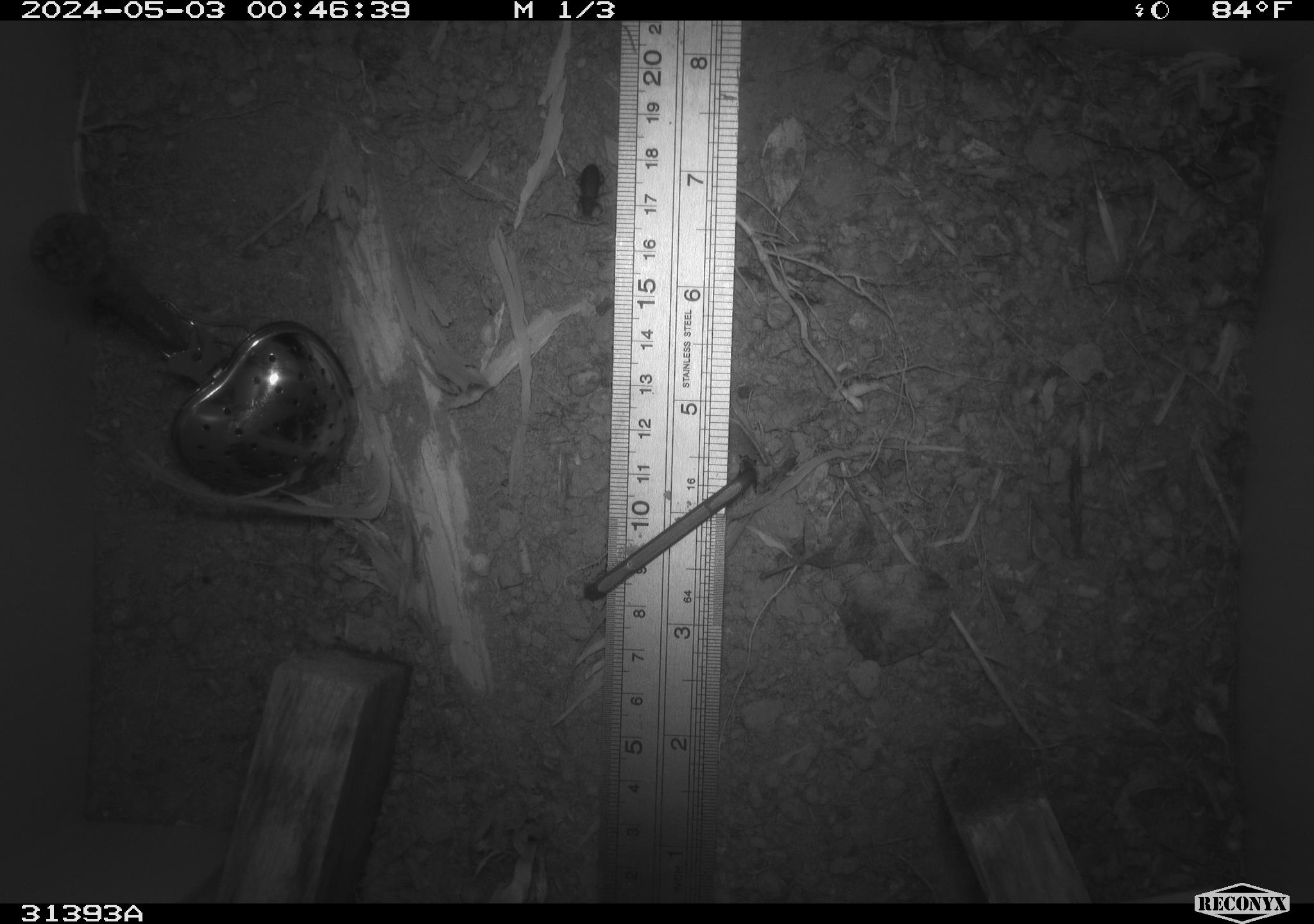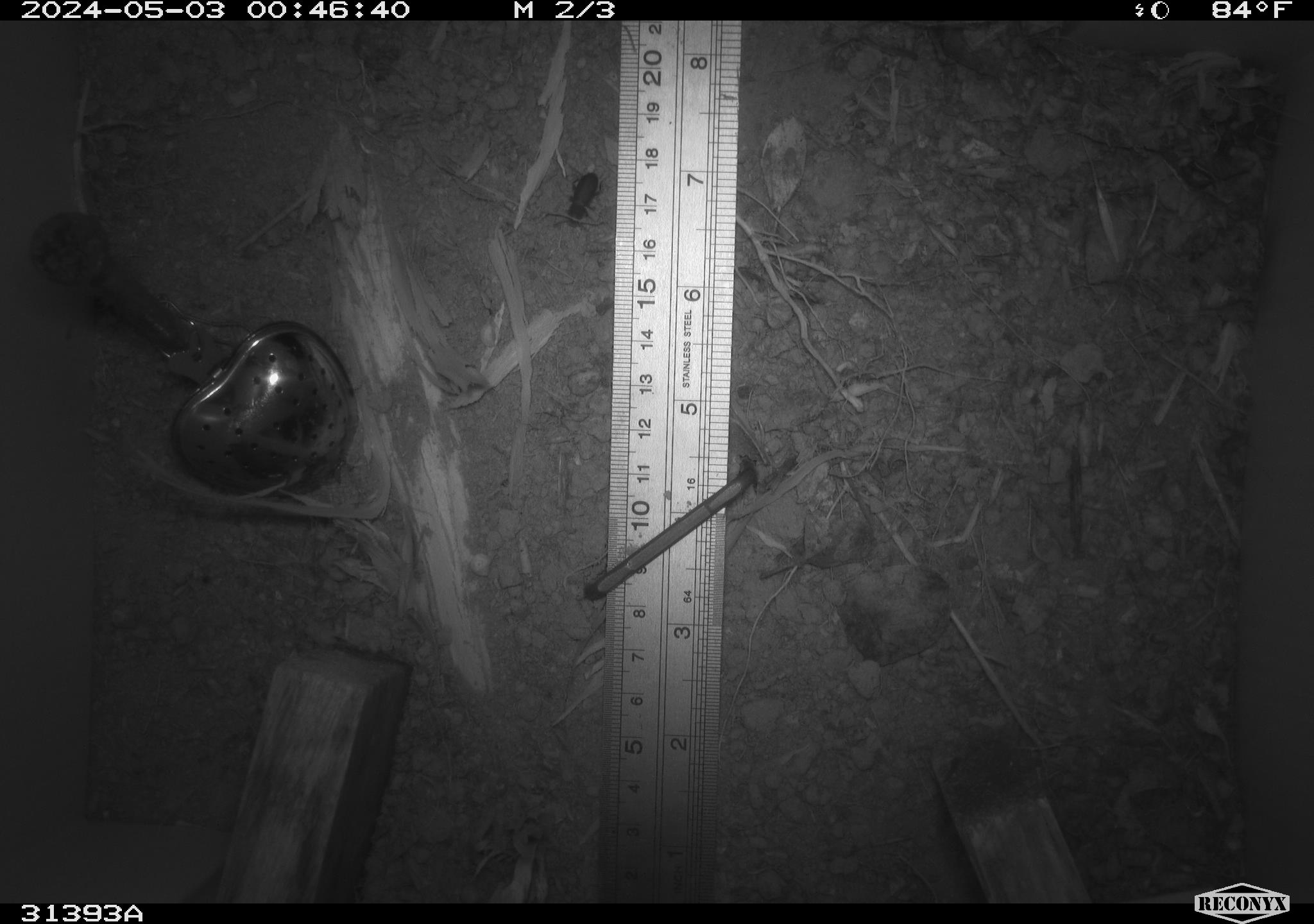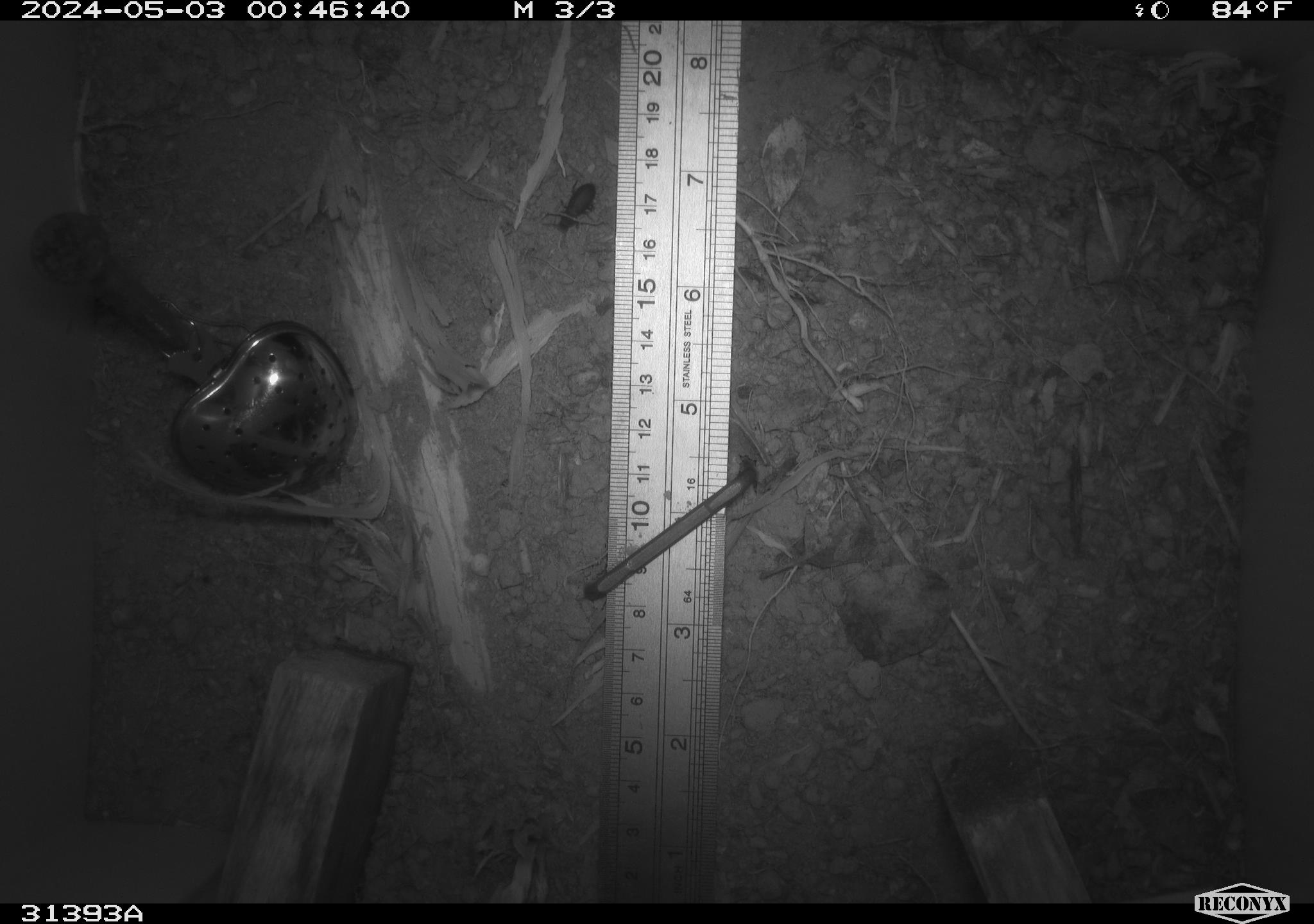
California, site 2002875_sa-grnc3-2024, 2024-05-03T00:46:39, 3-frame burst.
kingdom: Animalia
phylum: Arthropoda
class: Insecta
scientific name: Insecta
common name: insect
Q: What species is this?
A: Insect (Insecta).